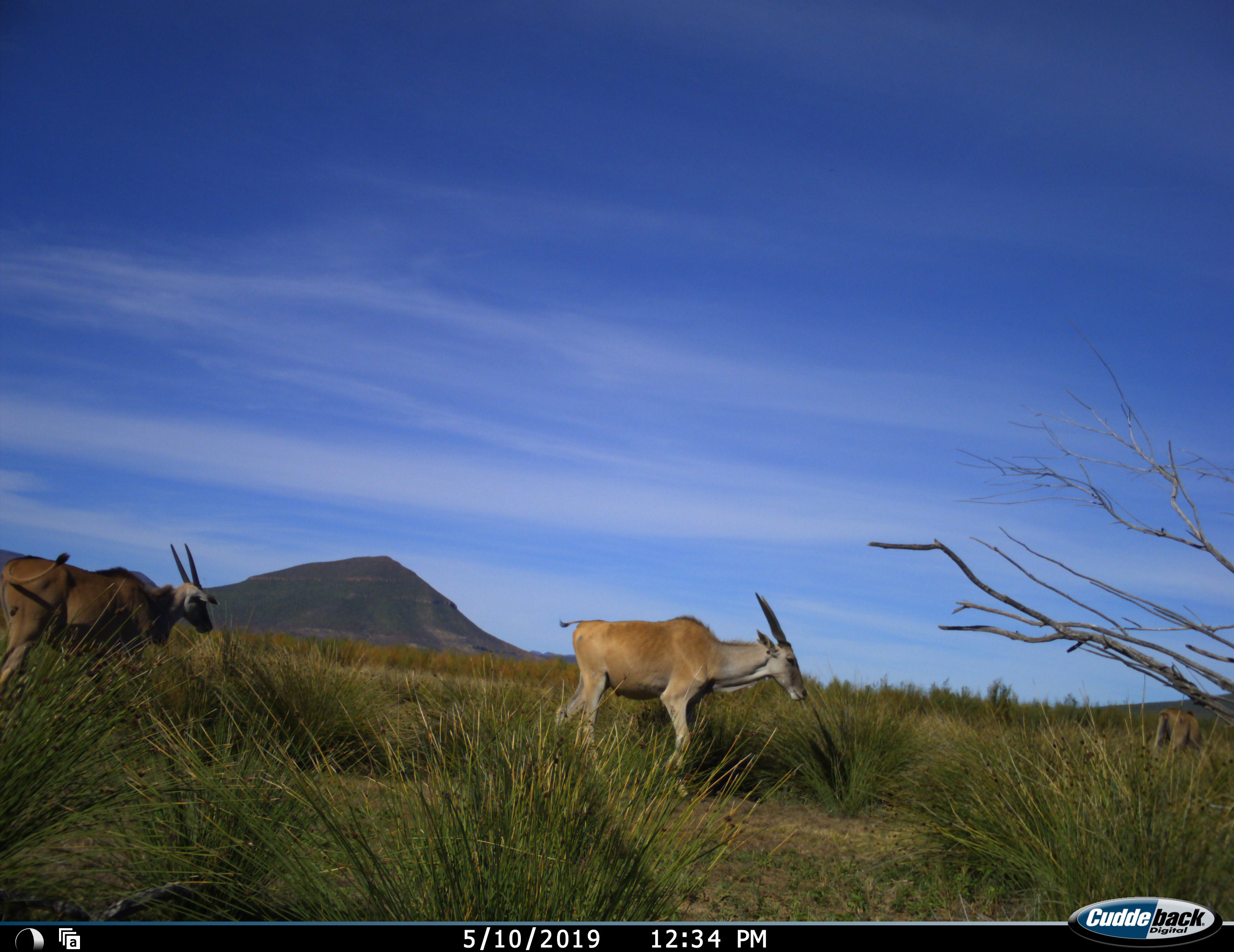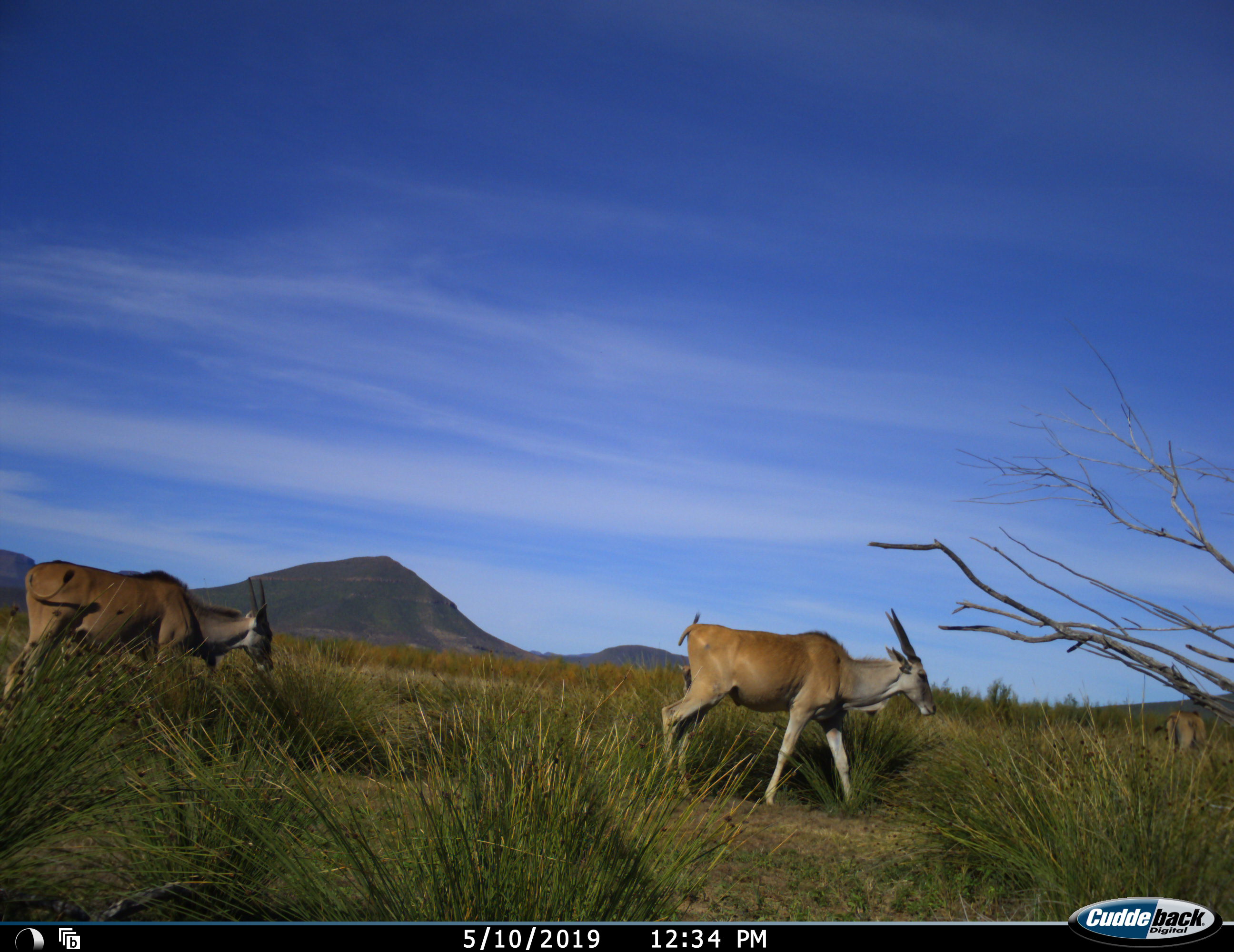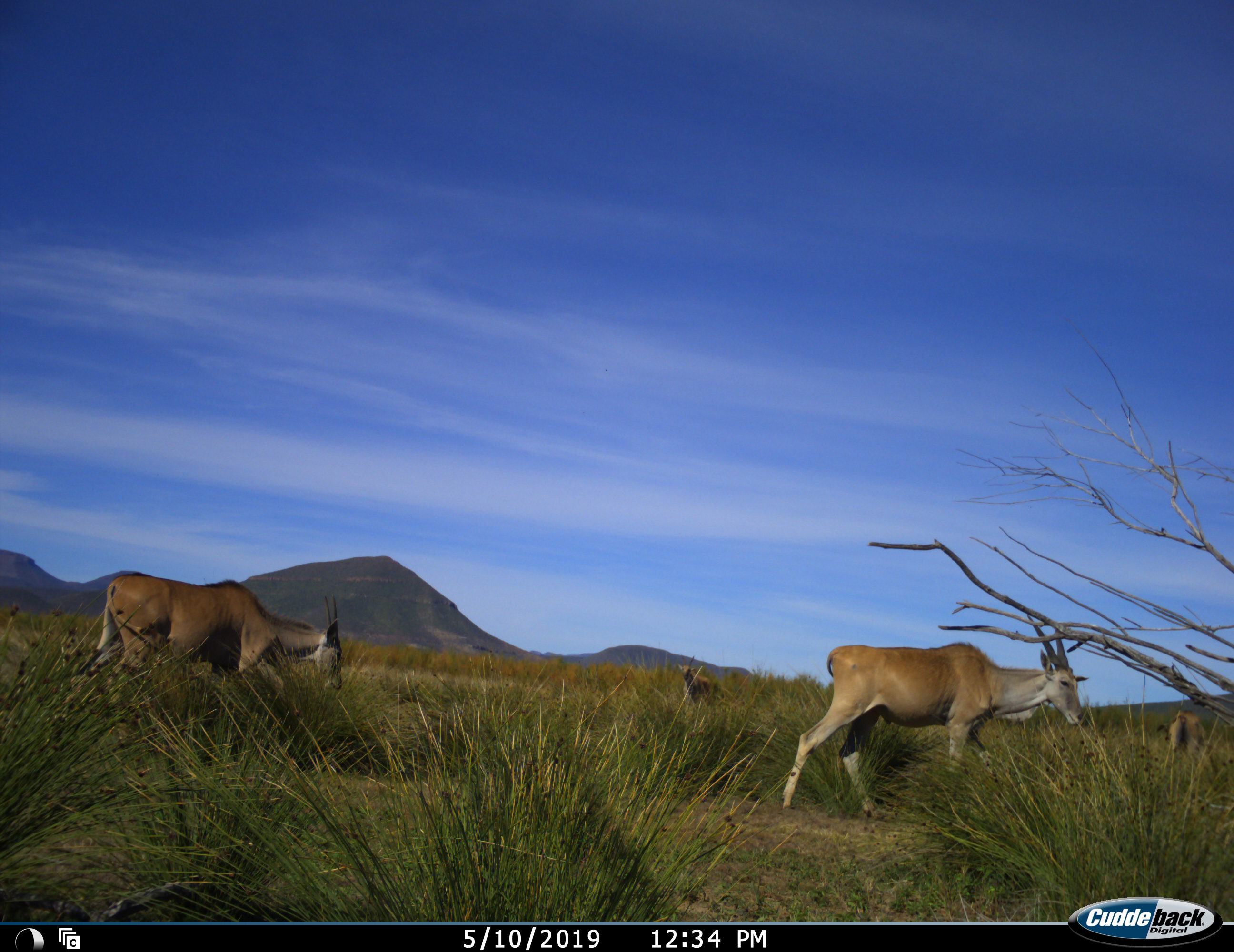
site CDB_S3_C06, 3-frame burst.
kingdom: Animalia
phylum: Chordata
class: Mammalia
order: Artiodactyla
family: Bovidae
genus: Tragelaphus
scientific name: Tragelaphus oryx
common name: eland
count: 4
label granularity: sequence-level